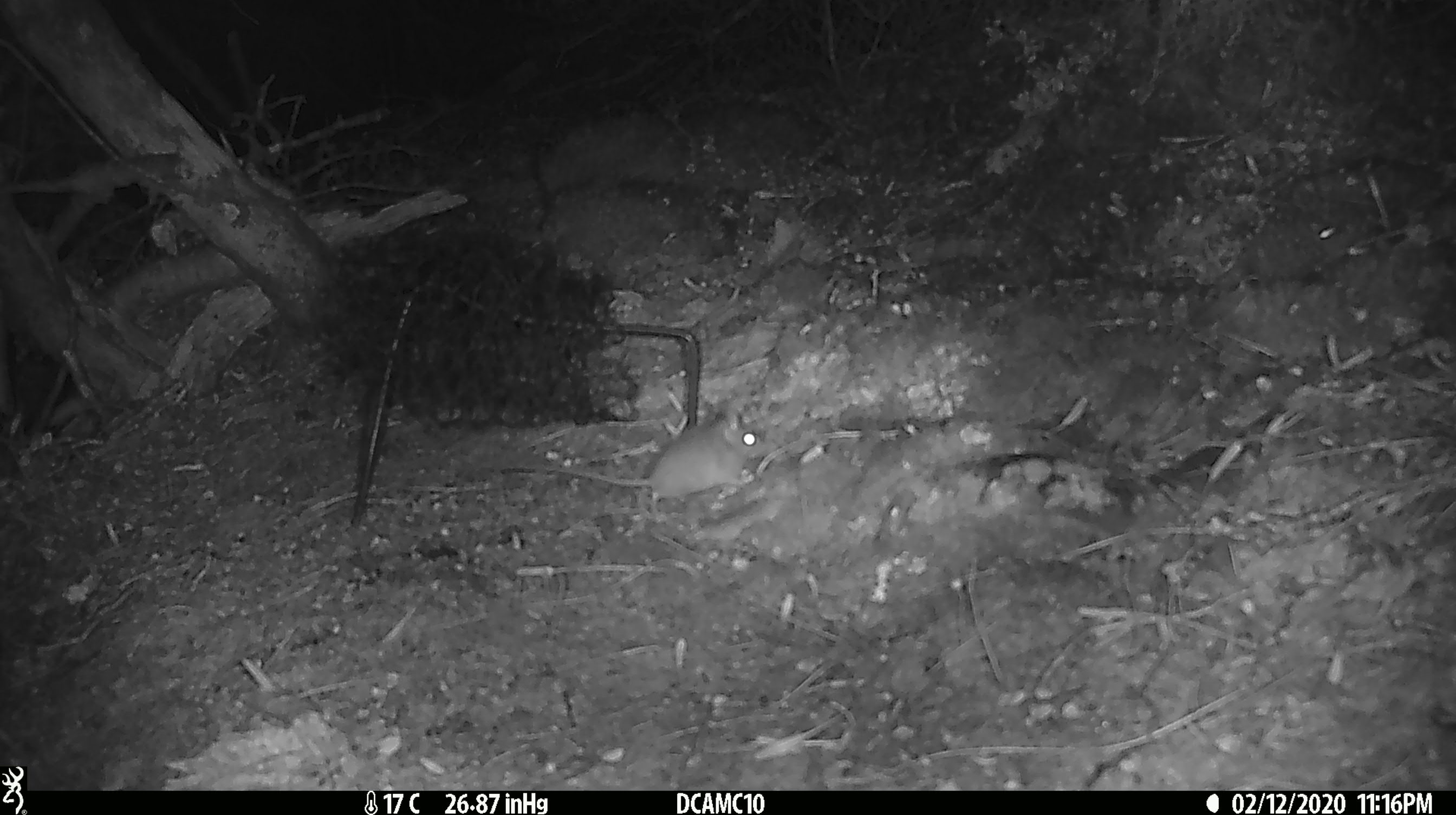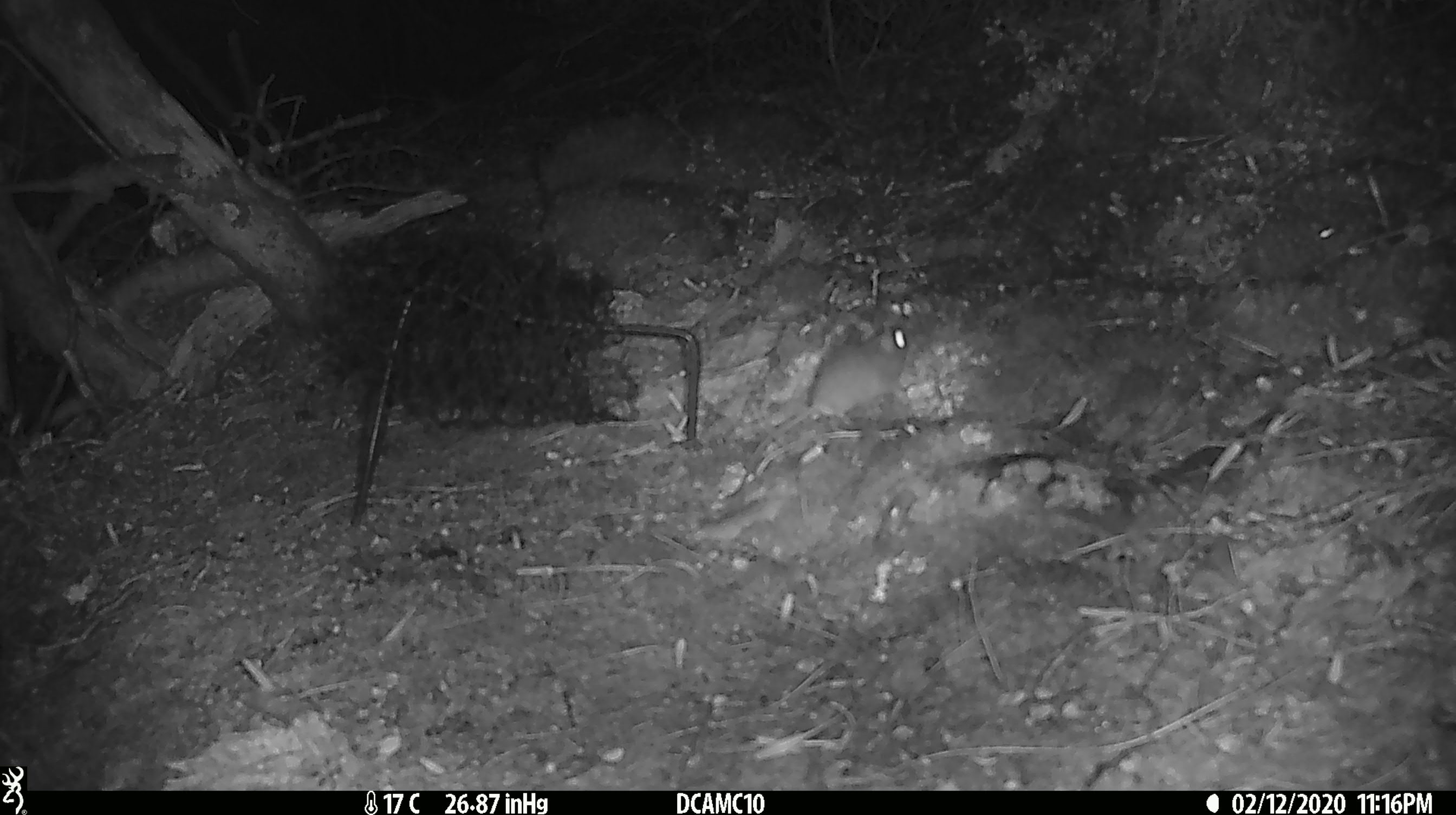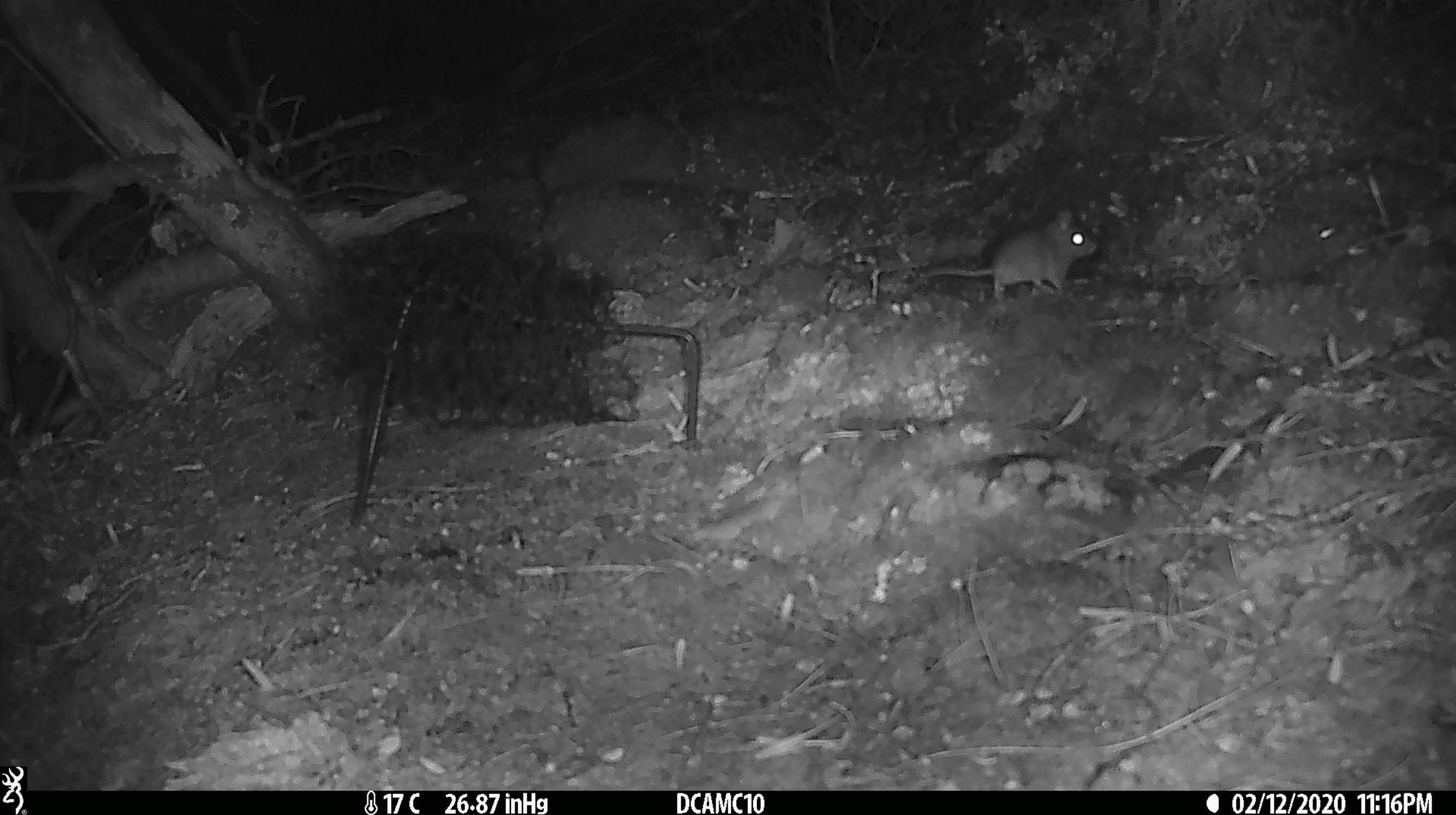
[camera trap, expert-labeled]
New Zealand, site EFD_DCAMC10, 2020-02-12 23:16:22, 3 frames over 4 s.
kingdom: Animalia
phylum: Chordata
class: Mammalia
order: Rodentia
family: Muridae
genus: Mus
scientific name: Mus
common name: mouse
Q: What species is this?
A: Mouse (Mus).